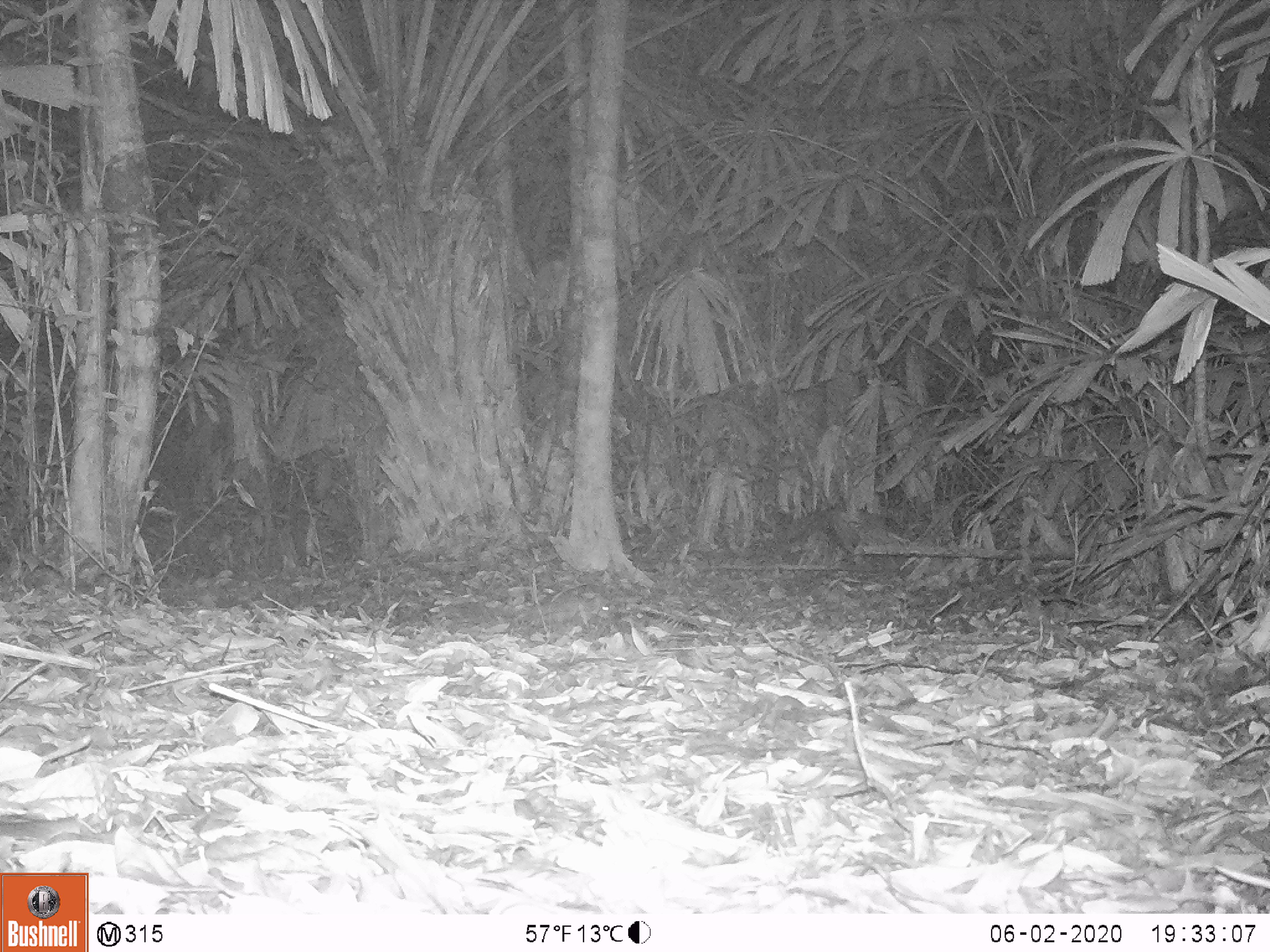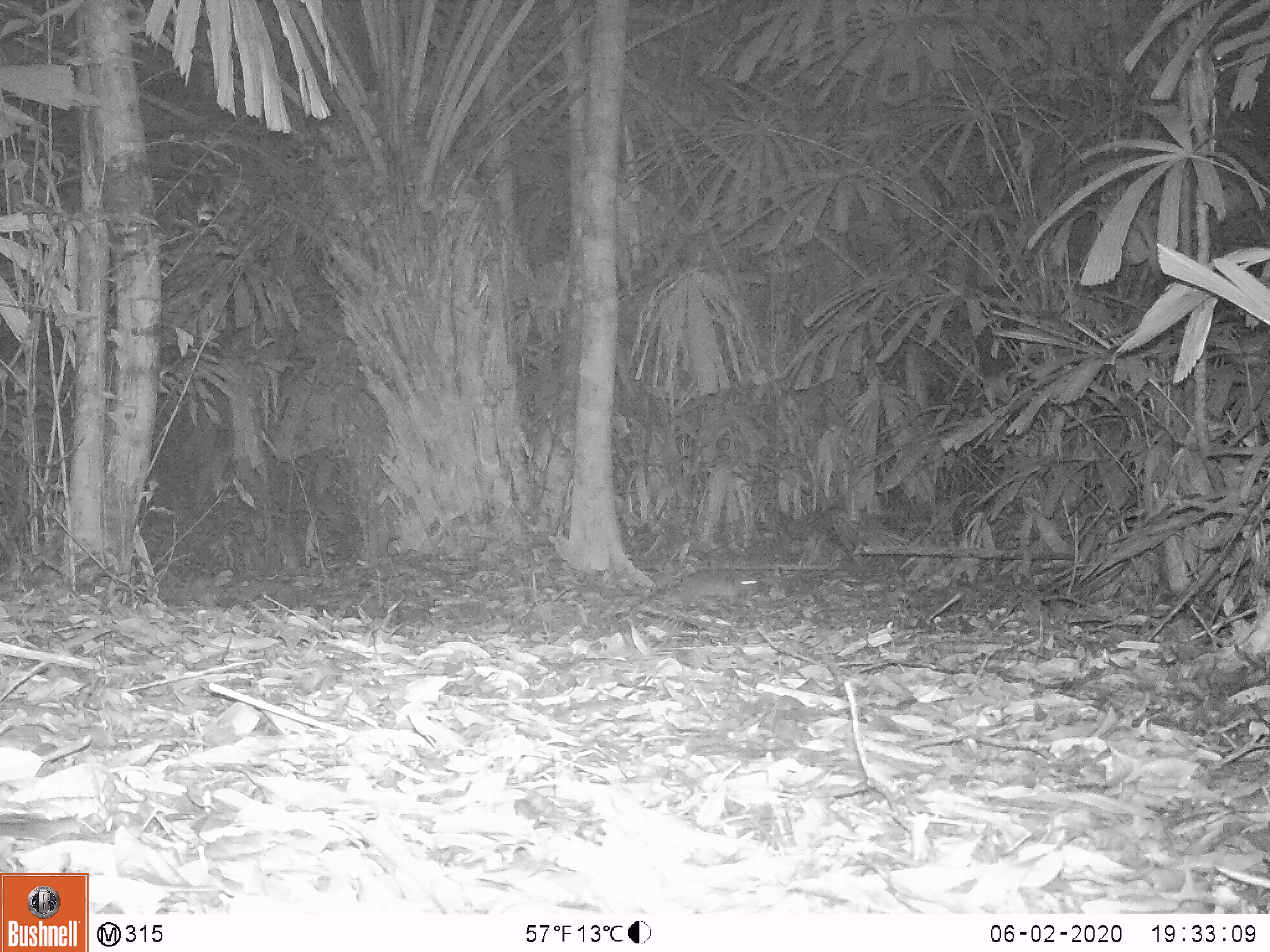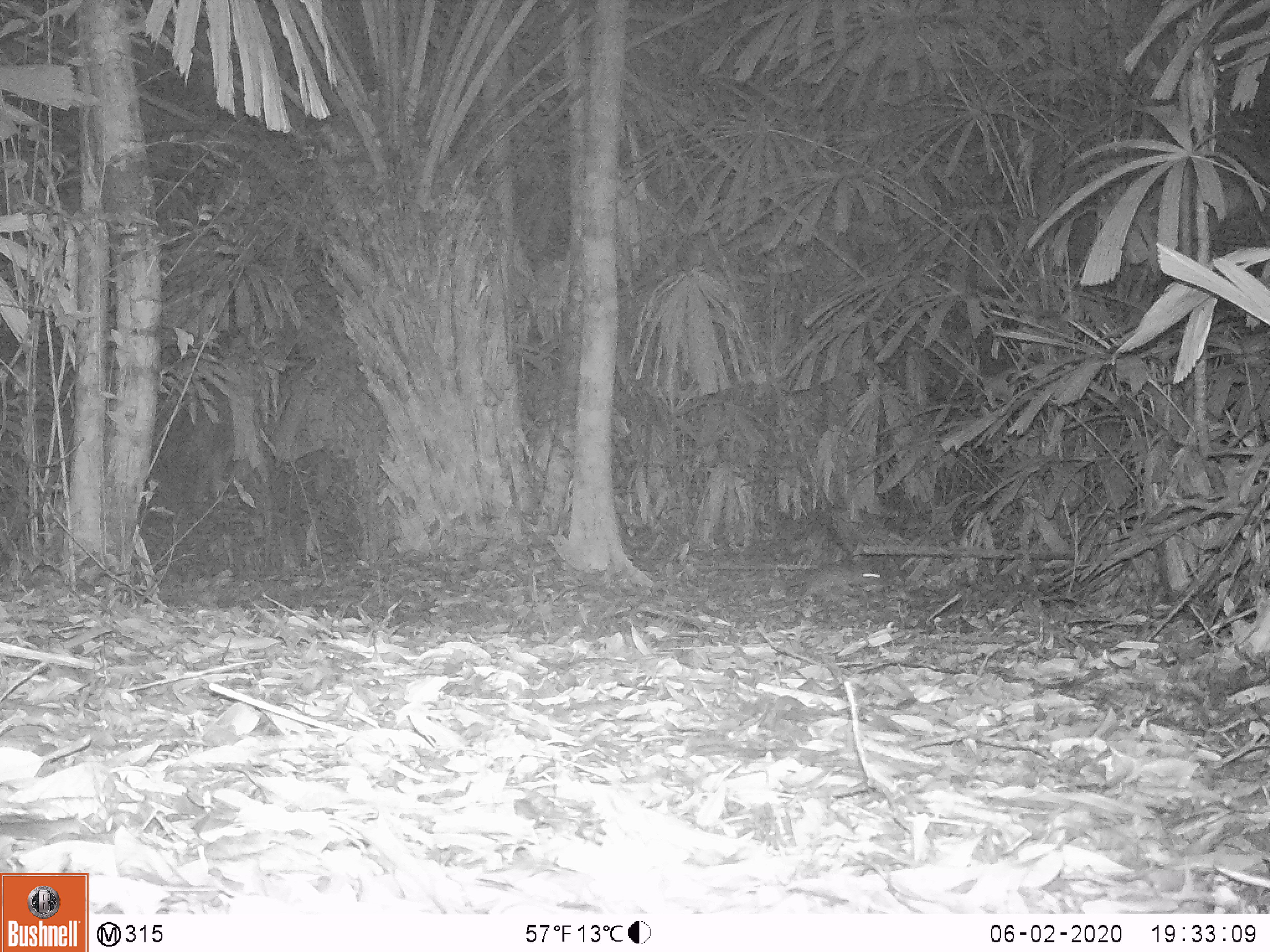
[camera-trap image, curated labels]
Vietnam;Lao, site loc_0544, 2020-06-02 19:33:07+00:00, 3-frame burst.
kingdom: Animalia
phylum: Chordata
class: Mammalia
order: Rodentia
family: Muridae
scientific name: Muridae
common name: old-world mice and rats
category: unidentified murid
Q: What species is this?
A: Unidentified murid (old-world mice and rats) (Muridae).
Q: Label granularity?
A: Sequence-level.